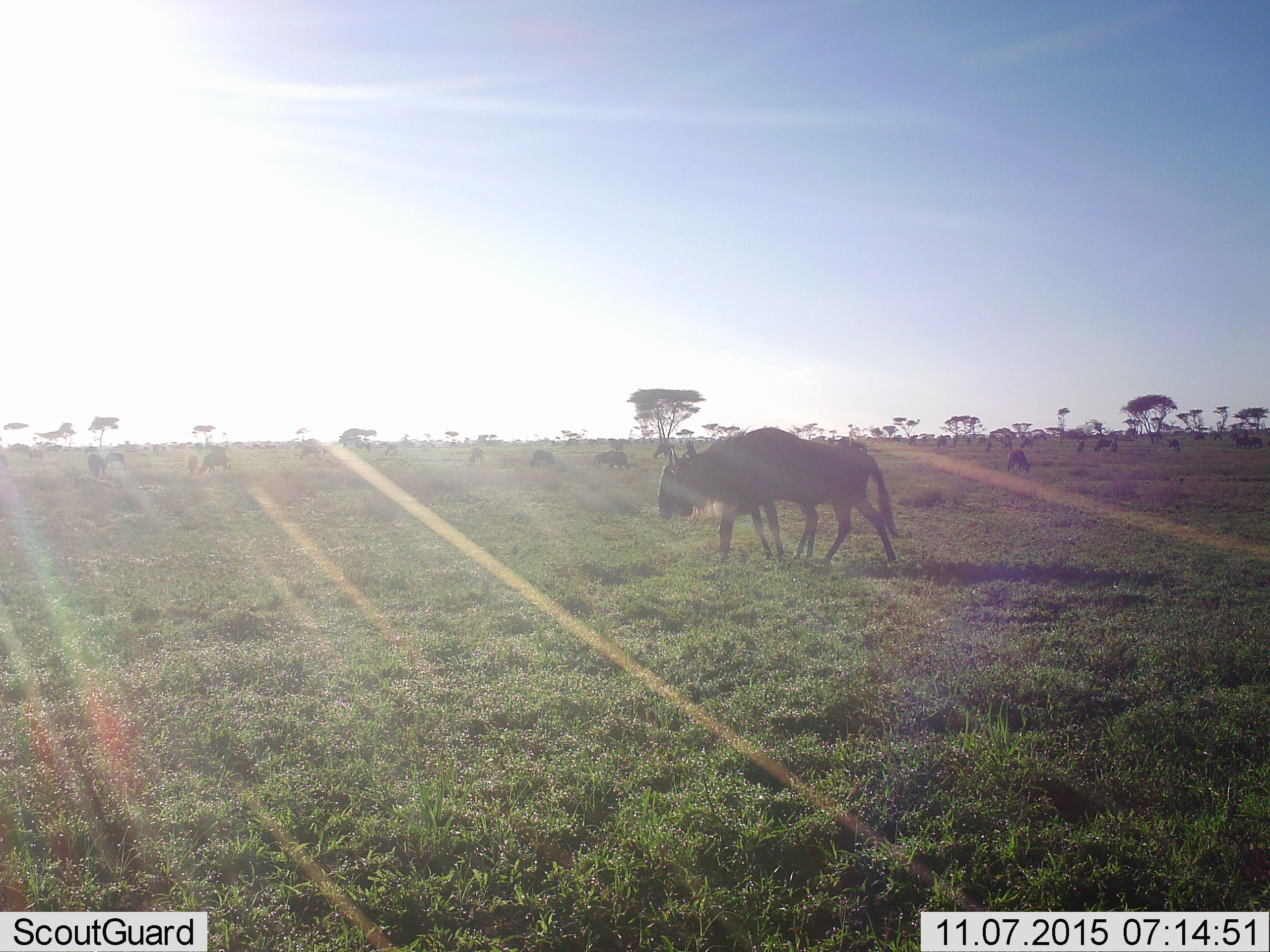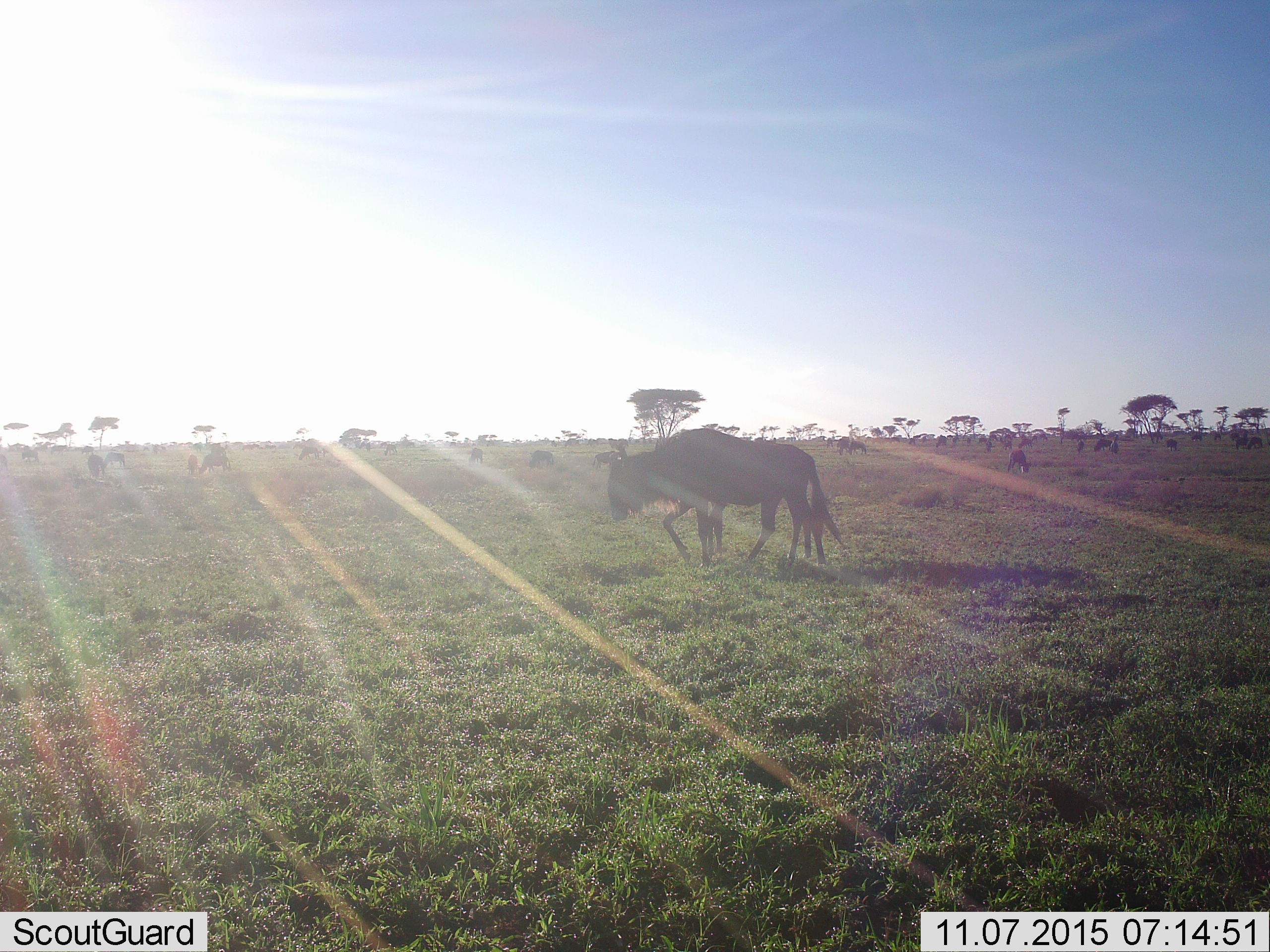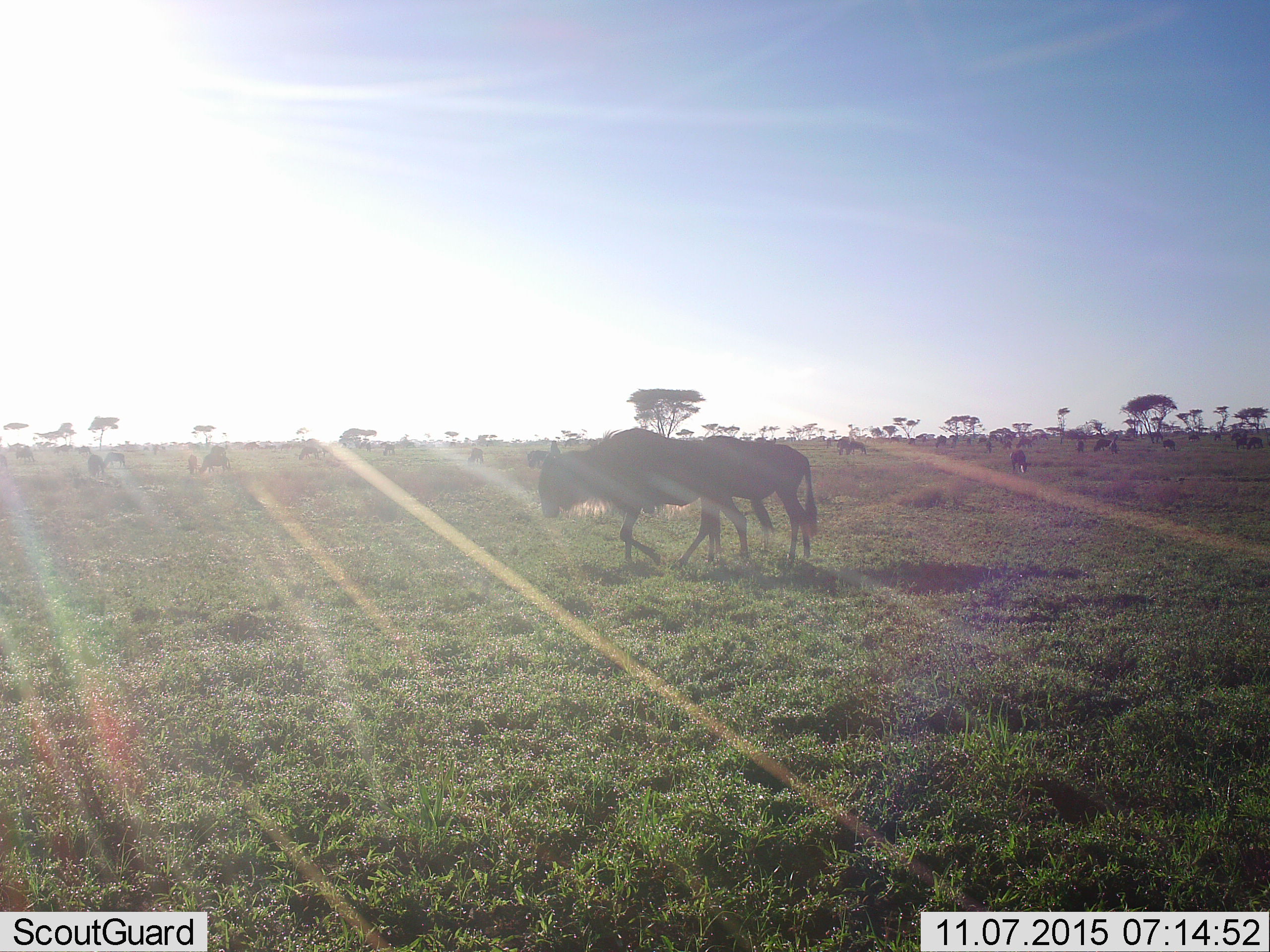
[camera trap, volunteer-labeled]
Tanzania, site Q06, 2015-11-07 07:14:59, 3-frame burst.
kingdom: Animalia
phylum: Chordata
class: Mammalia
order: Artiodactyla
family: Bovidae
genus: Connochaetes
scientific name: Connochaetes taurinus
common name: blue wildebeest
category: wildebeest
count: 11-50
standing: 78%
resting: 11%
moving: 67%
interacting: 11%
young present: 11%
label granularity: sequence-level